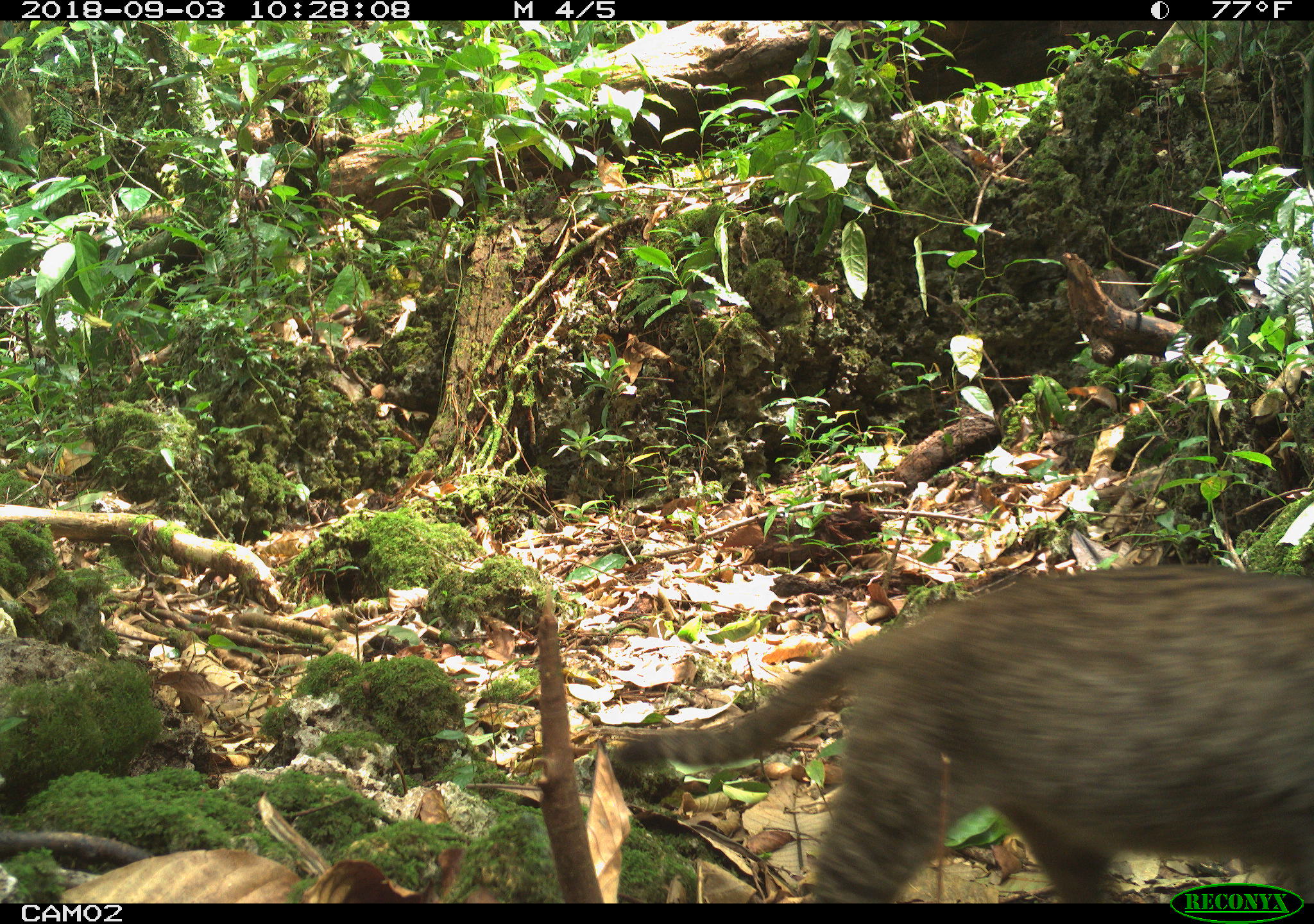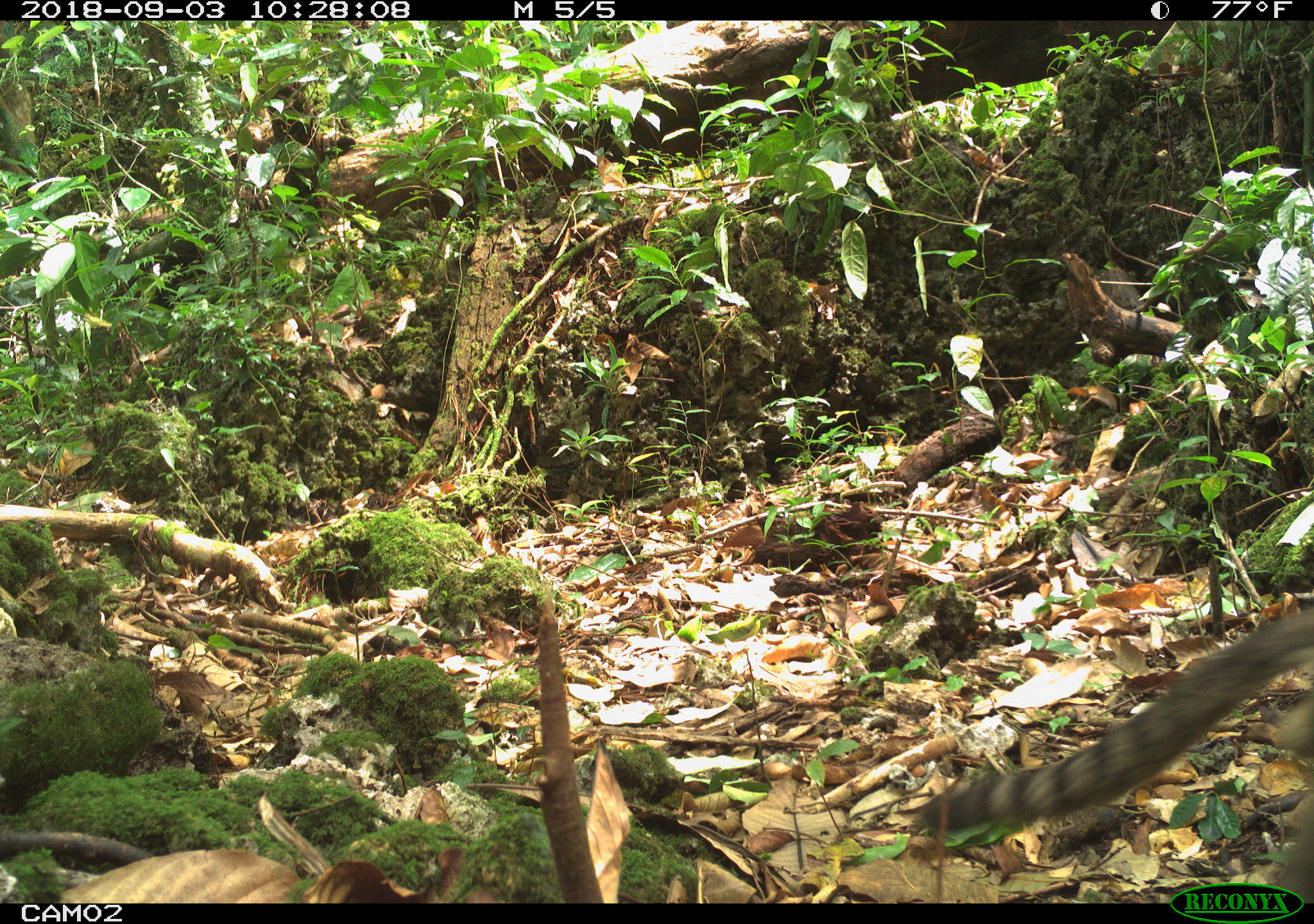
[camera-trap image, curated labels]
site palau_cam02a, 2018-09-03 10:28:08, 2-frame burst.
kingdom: Animalia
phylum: Chordata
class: Mammalia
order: Carnivora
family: Felidae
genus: Felis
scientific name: Felis catus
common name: cat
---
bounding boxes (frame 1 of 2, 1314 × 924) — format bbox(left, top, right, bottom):
cat: bbox(594, 563, 1313, 900)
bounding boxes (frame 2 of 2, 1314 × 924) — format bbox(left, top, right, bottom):
cat: bbox(910, 594, 1313, 898)